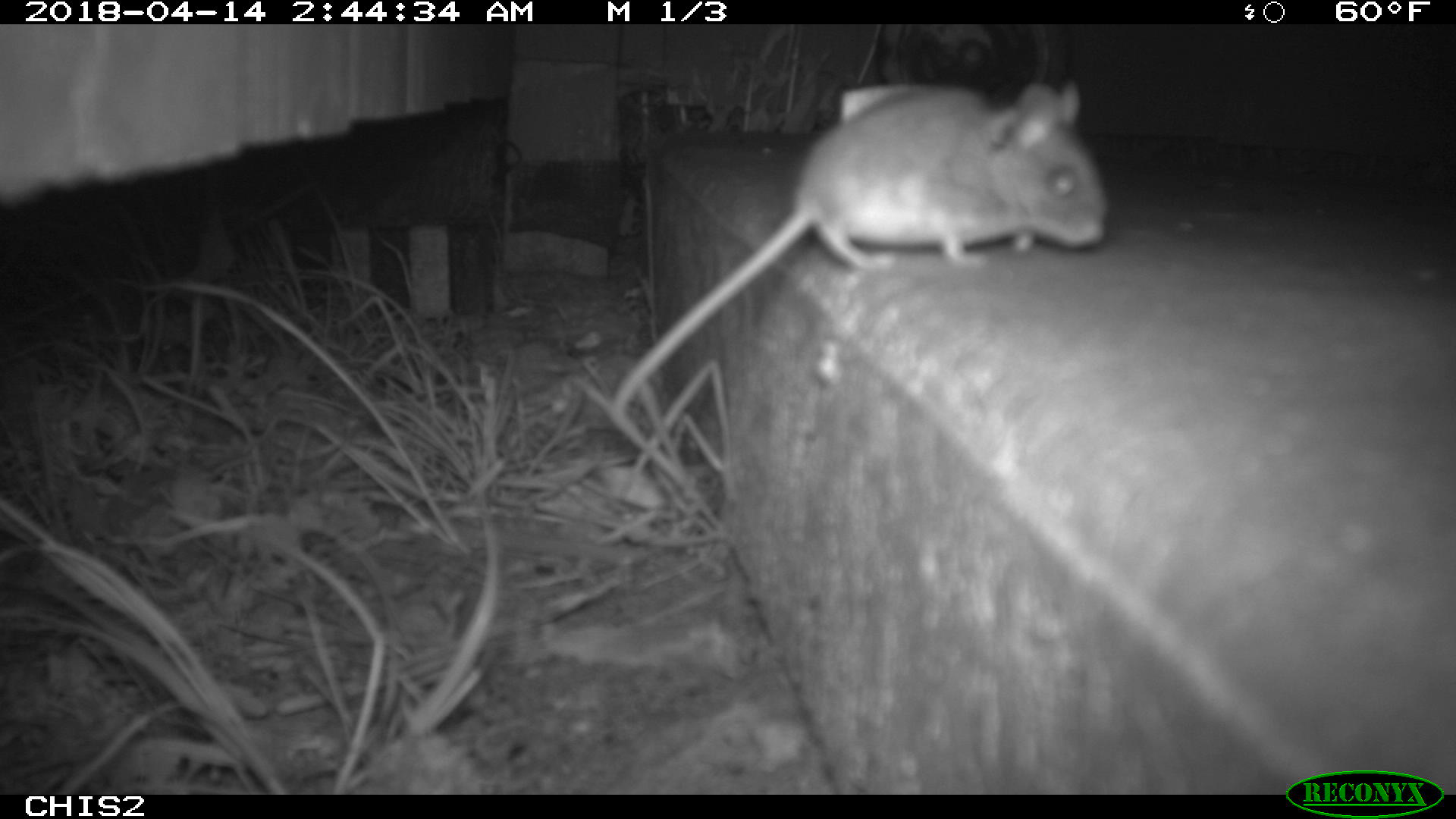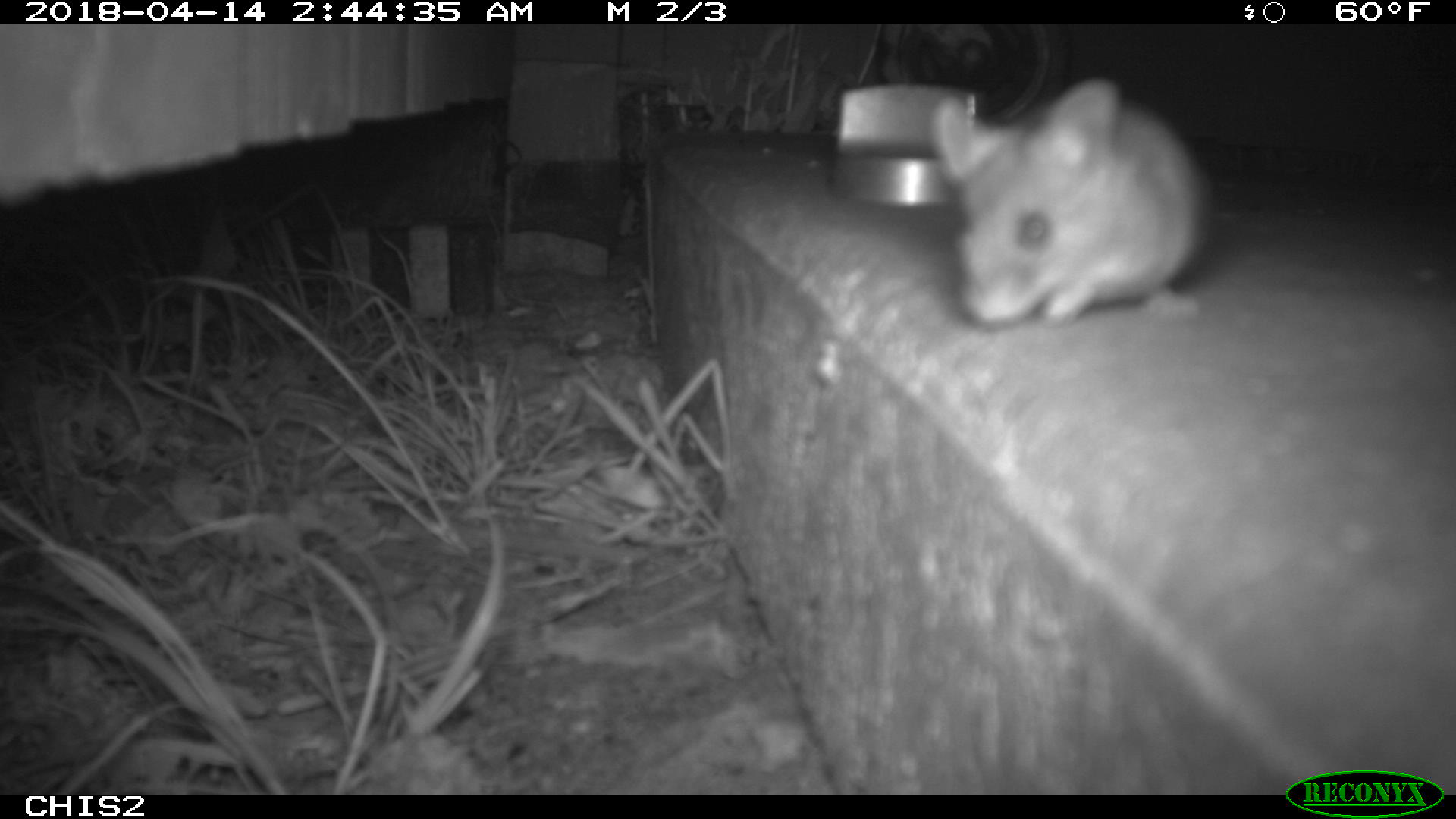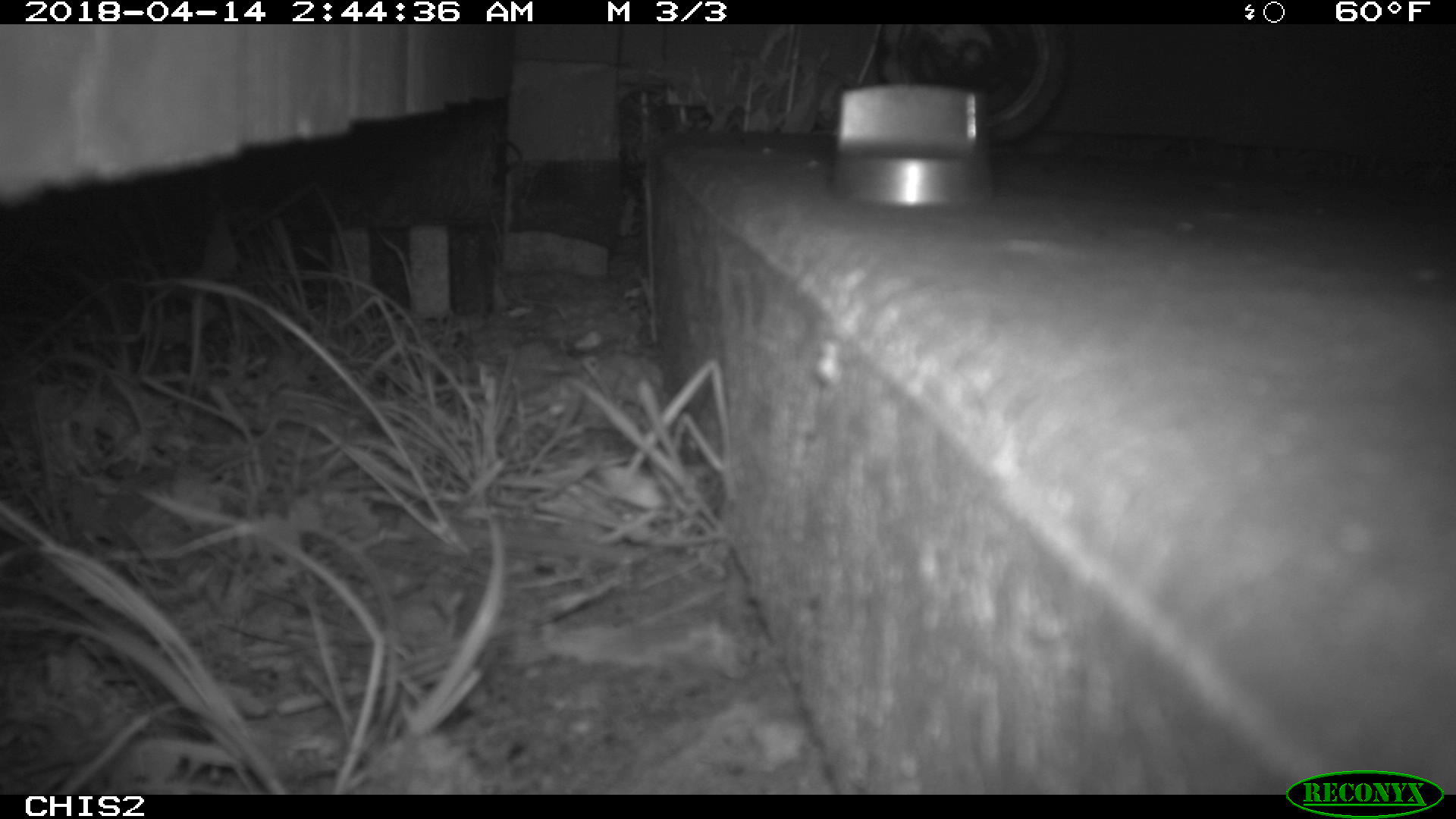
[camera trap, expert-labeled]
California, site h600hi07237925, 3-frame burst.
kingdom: Animalia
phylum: Chordata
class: Mammalia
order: Rodentia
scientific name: Rodentia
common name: rodent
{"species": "rodent (Rodentia)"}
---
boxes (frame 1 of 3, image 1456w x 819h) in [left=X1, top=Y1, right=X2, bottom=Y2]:
rodent: [left=609, top=80, right=1107, bottom=427]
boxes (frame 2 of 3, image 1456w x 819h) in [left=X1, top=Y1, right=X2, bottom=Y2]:
rodent: [left=934, top=77, right=1215, bottom=328]